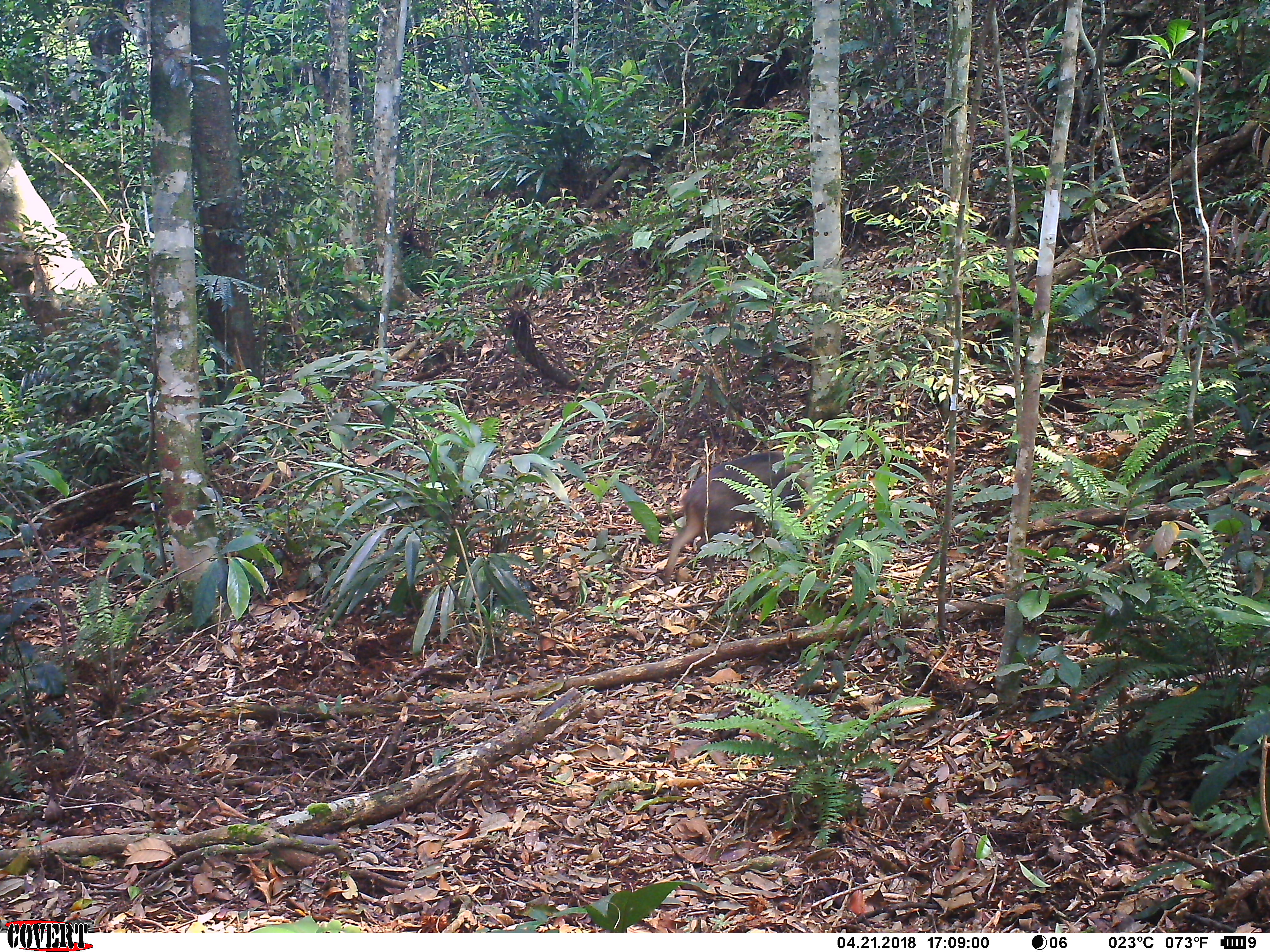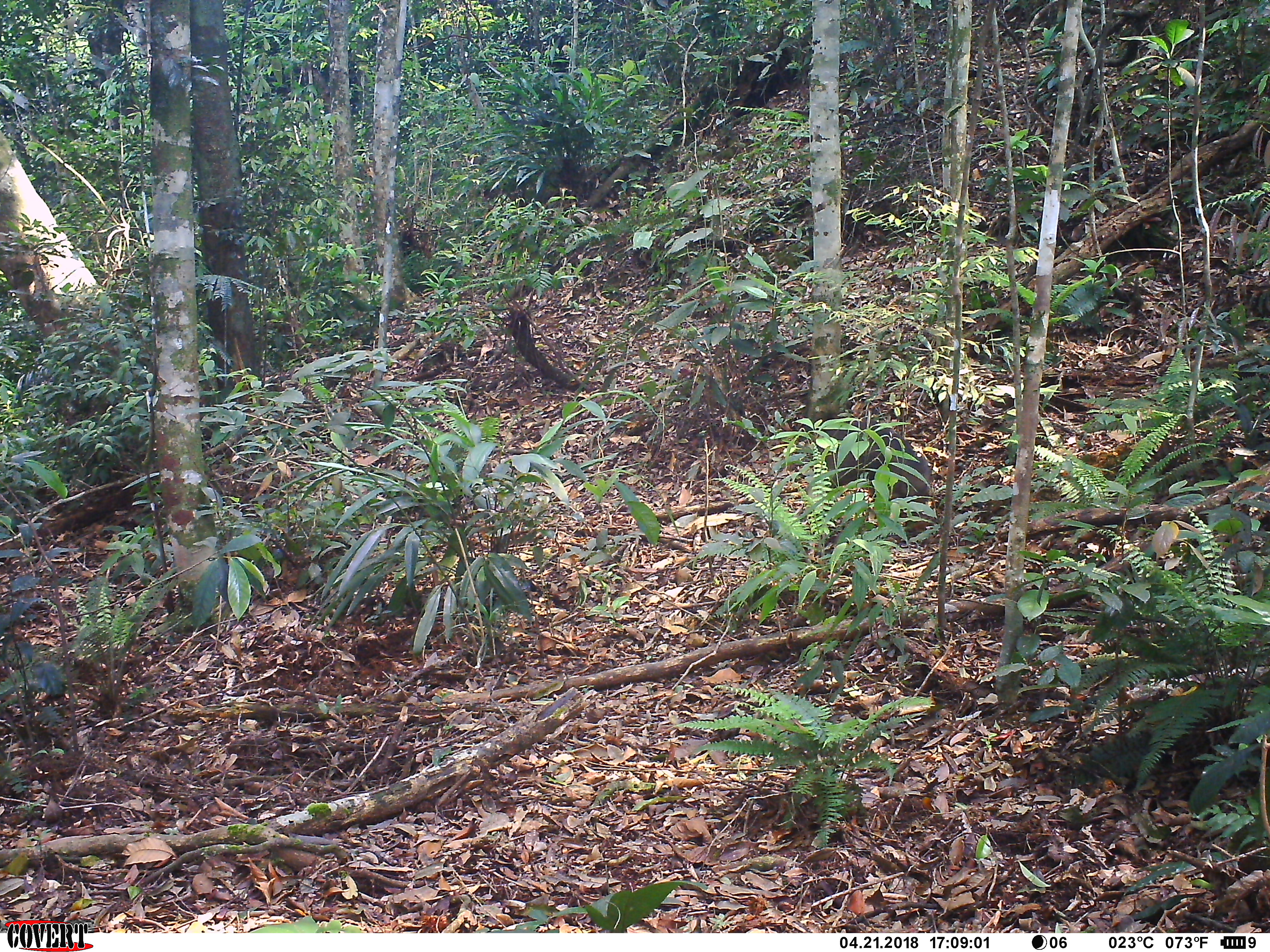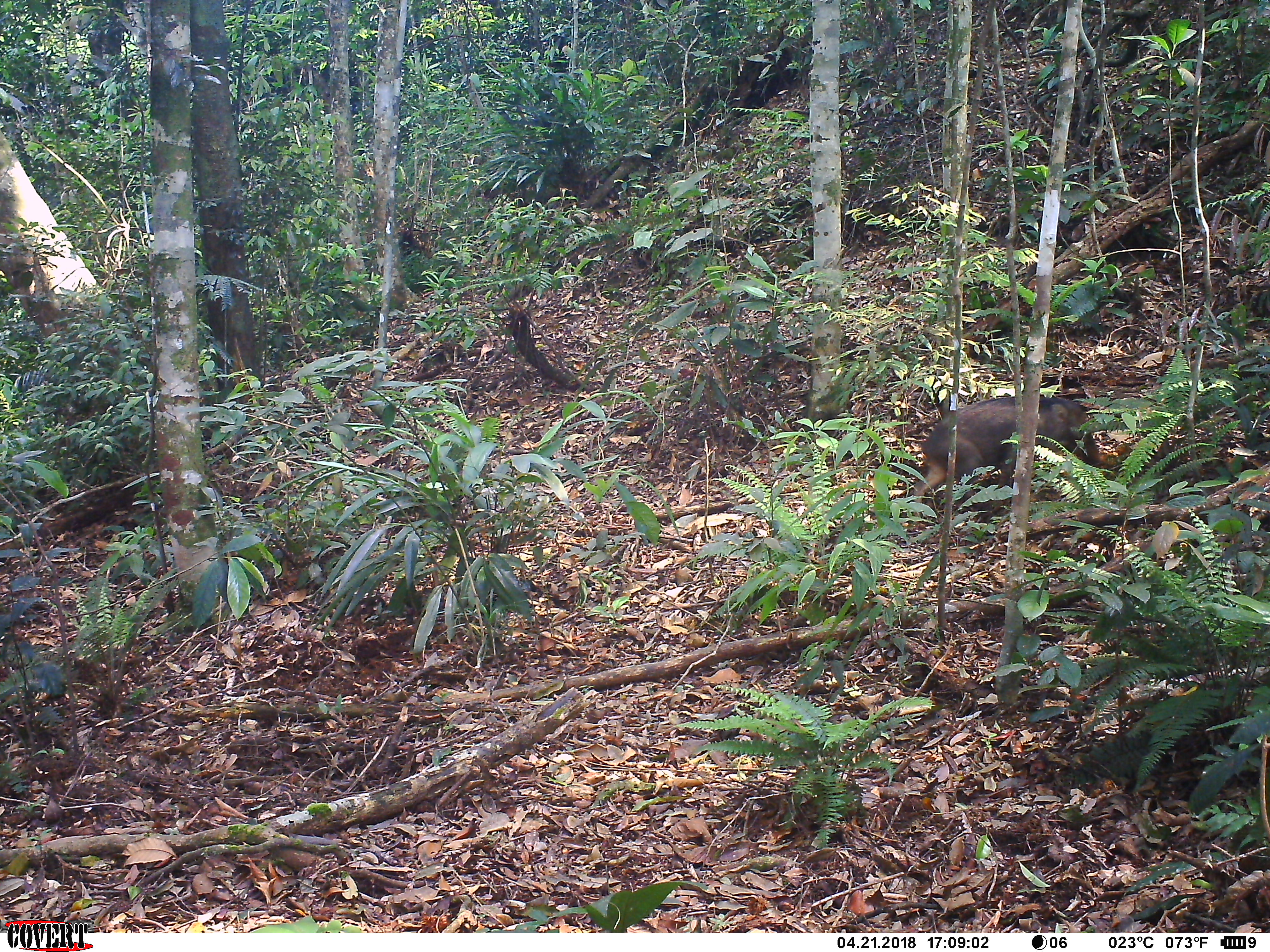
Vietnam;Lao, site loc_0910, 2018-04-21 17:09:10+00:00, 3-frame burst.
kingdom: Animalia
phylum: Chordata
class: Mammalia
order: Artiodactyla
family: Suidae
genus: Sus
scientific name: Sus scrofa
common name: eurasian wild pig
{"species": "eurasian wild pig (Sus scrofa)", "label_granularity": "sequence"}